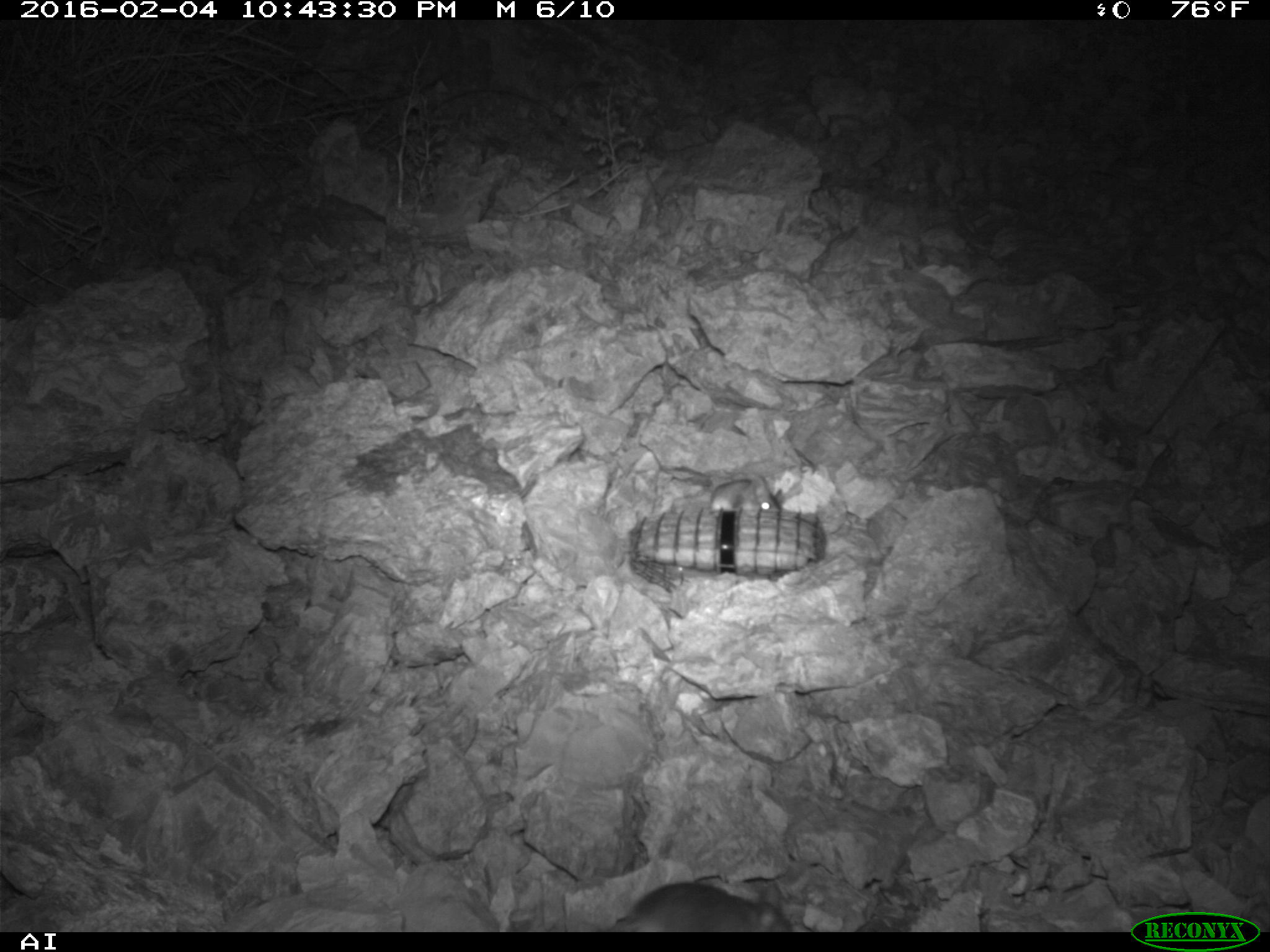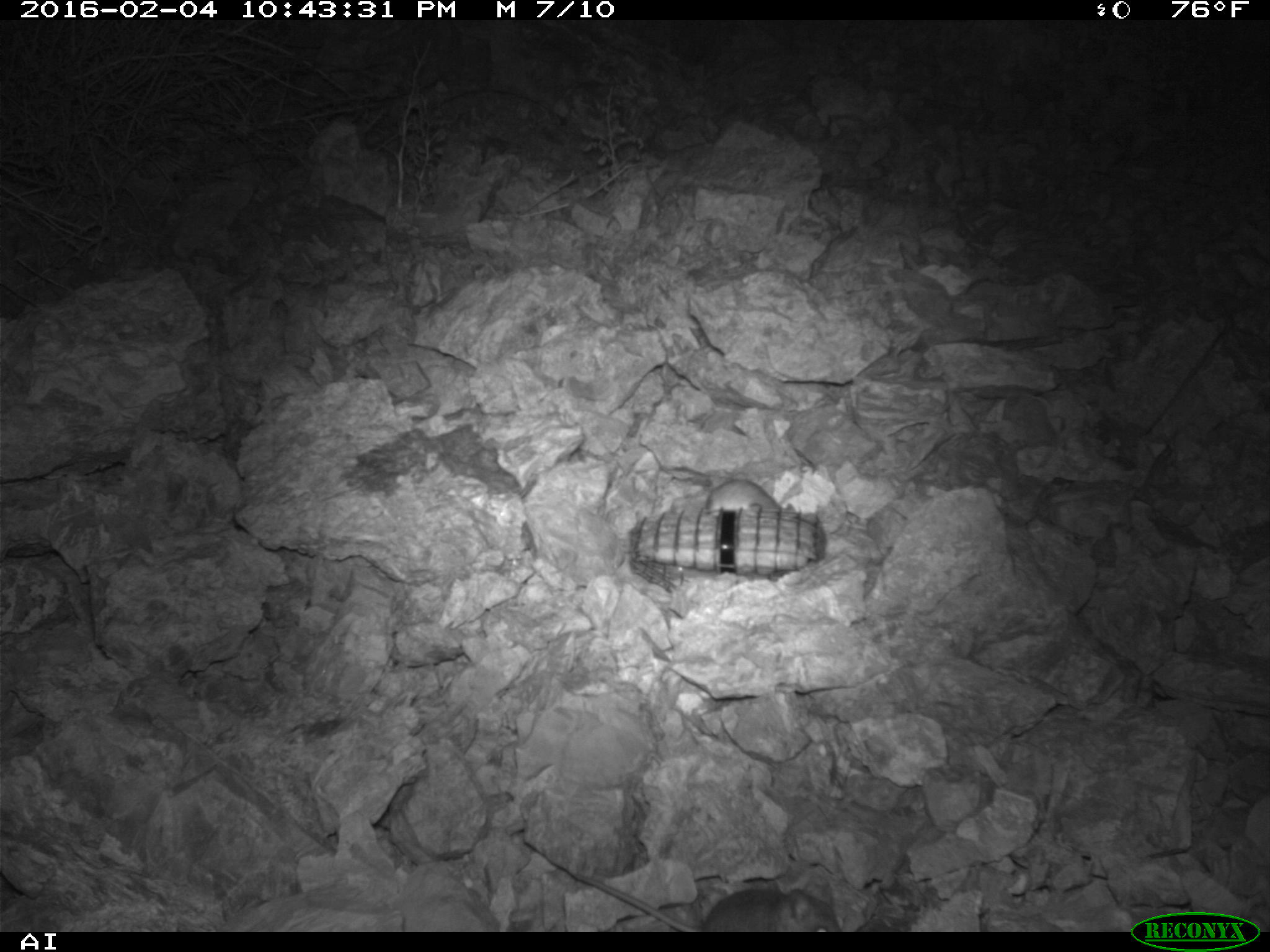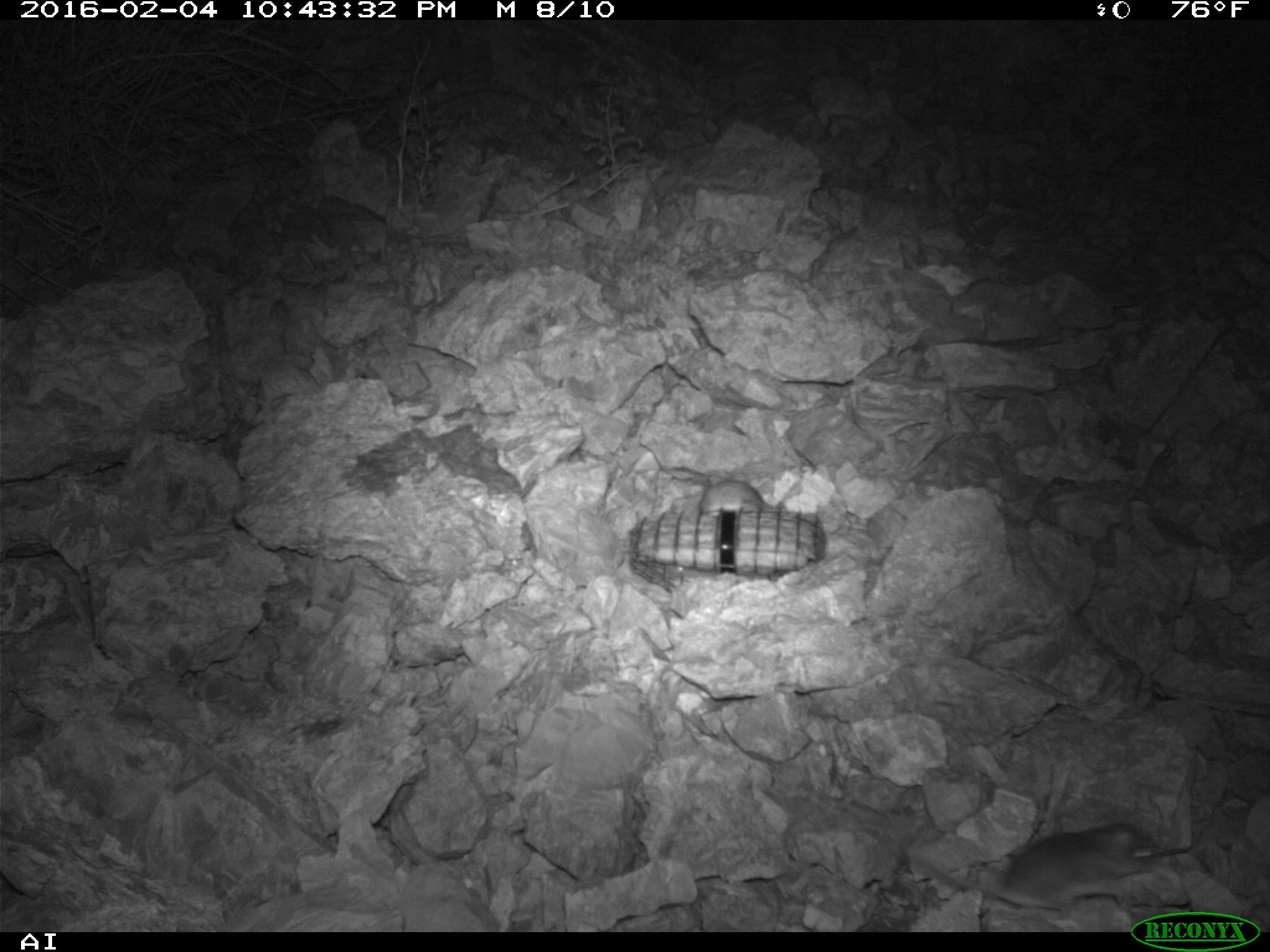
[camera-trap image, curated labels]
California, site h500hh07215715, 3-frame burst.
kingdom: Animalia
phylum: Chordata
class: Mammalia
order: Rodentia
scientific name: Rodentia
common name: rodent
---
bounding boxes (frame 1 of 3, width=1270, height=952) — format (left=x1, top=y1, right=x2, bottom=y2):
rodent: (left=605, top=878, right=793, bottom=930); (left=710, top=477, right=781, bottom=510)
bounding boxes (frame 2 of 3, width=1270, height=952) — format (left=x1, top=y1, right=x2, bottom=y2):
rodent: (left=572, top=869, right=840, bottom=932); (left=704, top=479, right=794, bottom=510)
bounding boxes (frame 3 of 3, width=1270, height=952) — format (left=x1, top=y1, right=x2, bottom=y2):
rodent: (left=912, top=820, right=1155, bottom=909); (left=701, top=472, right=789, bottom=518)